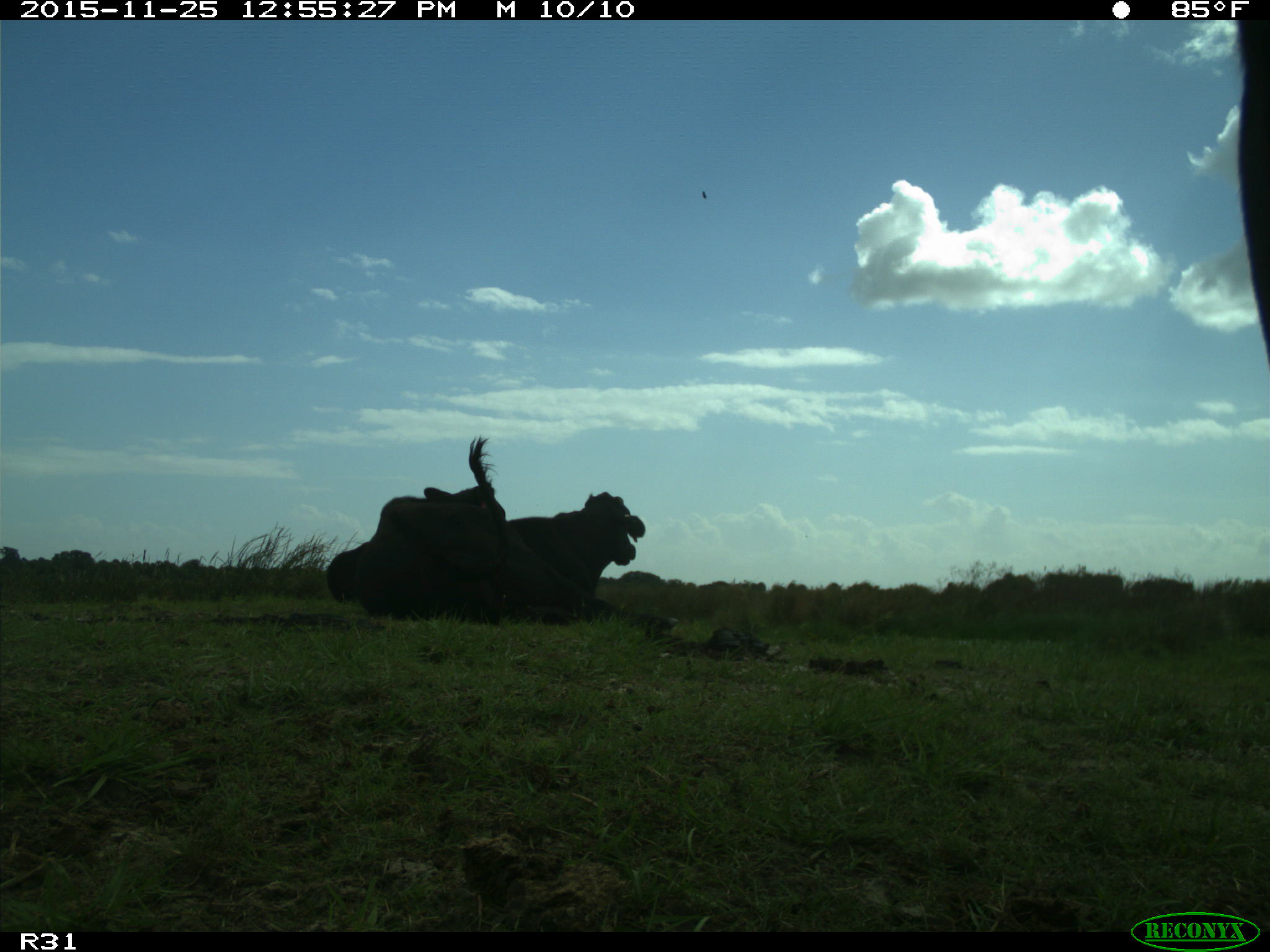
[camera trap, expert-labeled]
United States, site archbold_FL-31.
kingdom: Animalia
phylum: Chordata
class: Mammalia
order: Artiodactyla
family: Bovidae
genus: Bos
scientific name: Bos taurus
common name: domestic cow